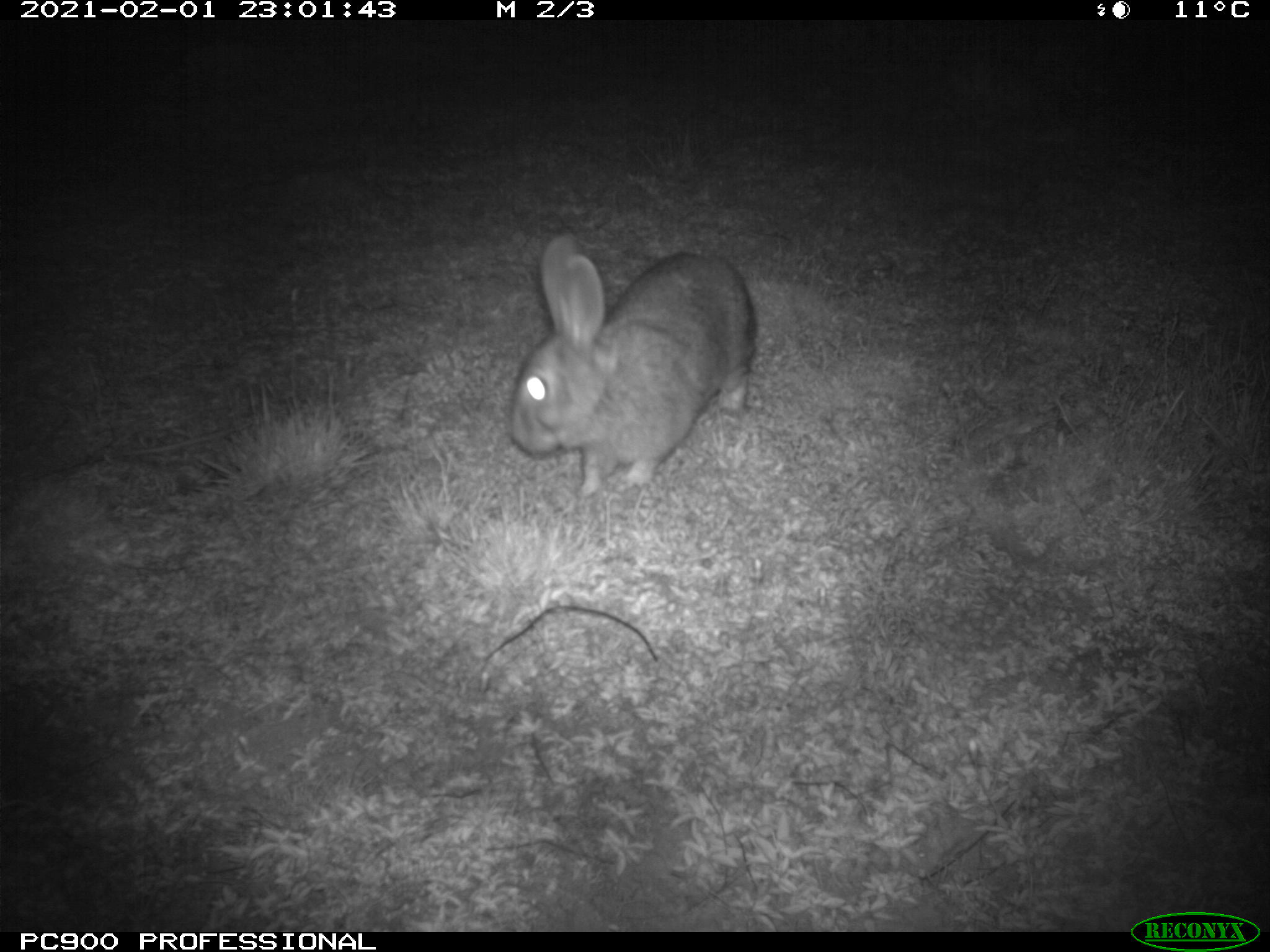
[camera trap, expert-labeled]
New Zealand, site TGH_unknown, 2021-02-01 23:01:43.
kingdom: Animalia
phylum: Chordata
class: Mammalia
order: Lagomorpha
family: Leporidae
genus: Oryctolagus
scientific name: Oryctolagus cuniculus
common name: european rabbit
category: rabbit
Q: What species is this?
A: Rabbit (european rabbit) (Oryctolagus cuniculus).